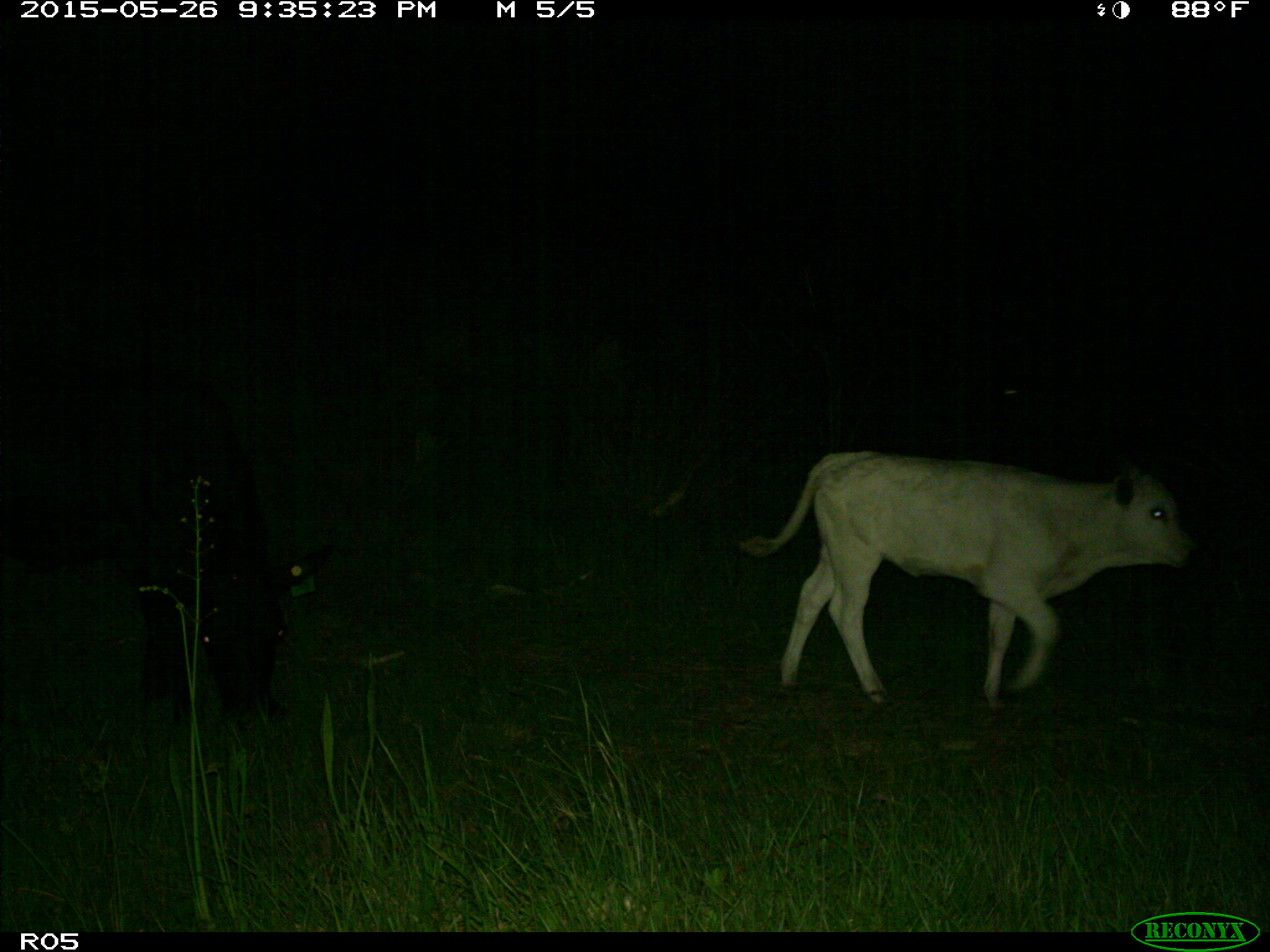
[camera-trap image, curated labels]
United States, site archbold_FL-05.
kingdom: Animalia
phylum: Chordata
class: Mammalia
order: Artiodactyla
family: Bovidae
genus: Bos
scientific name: Bos taurus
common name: domestic cow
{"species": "Bos taurus (domestic cow)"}